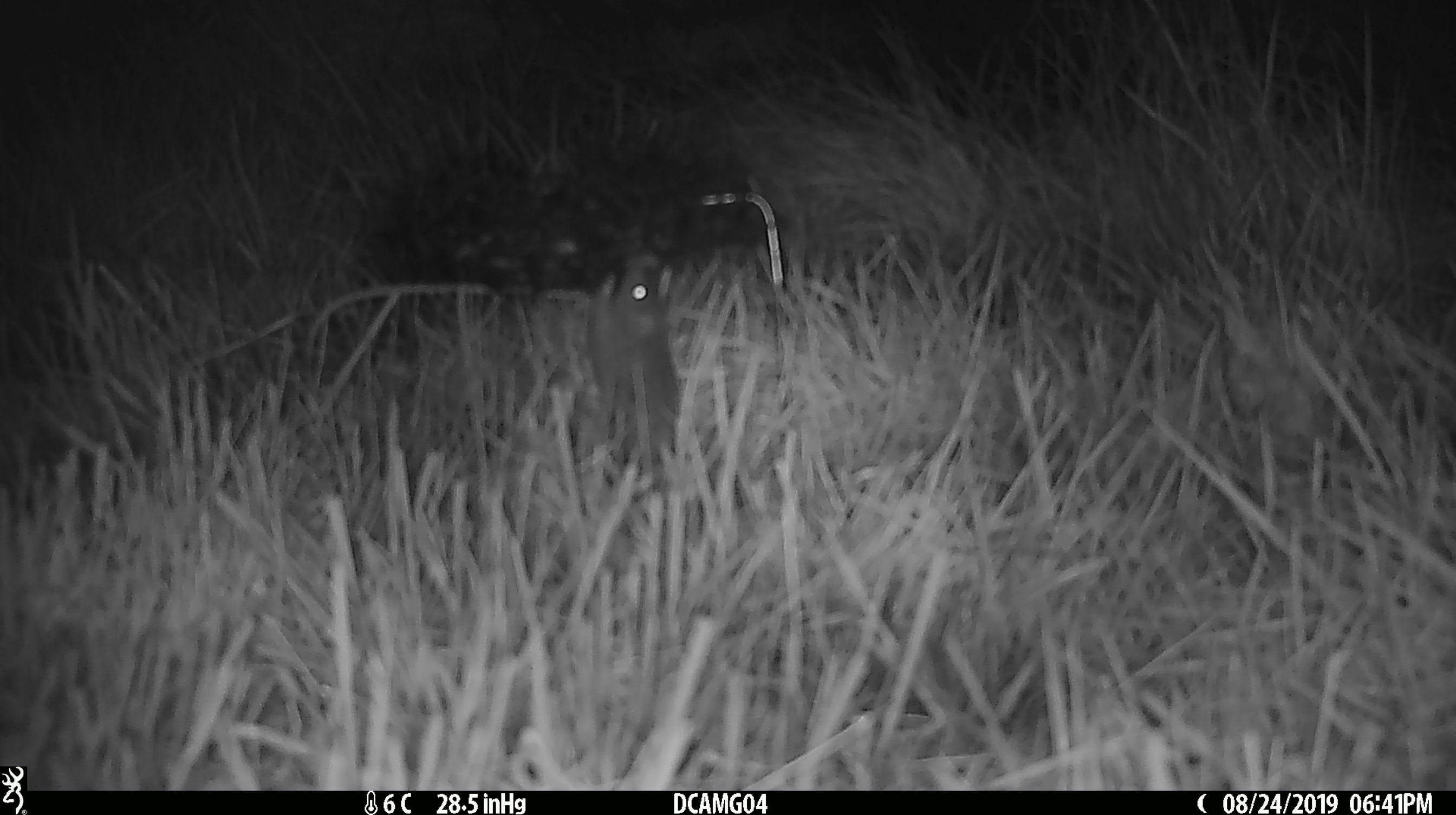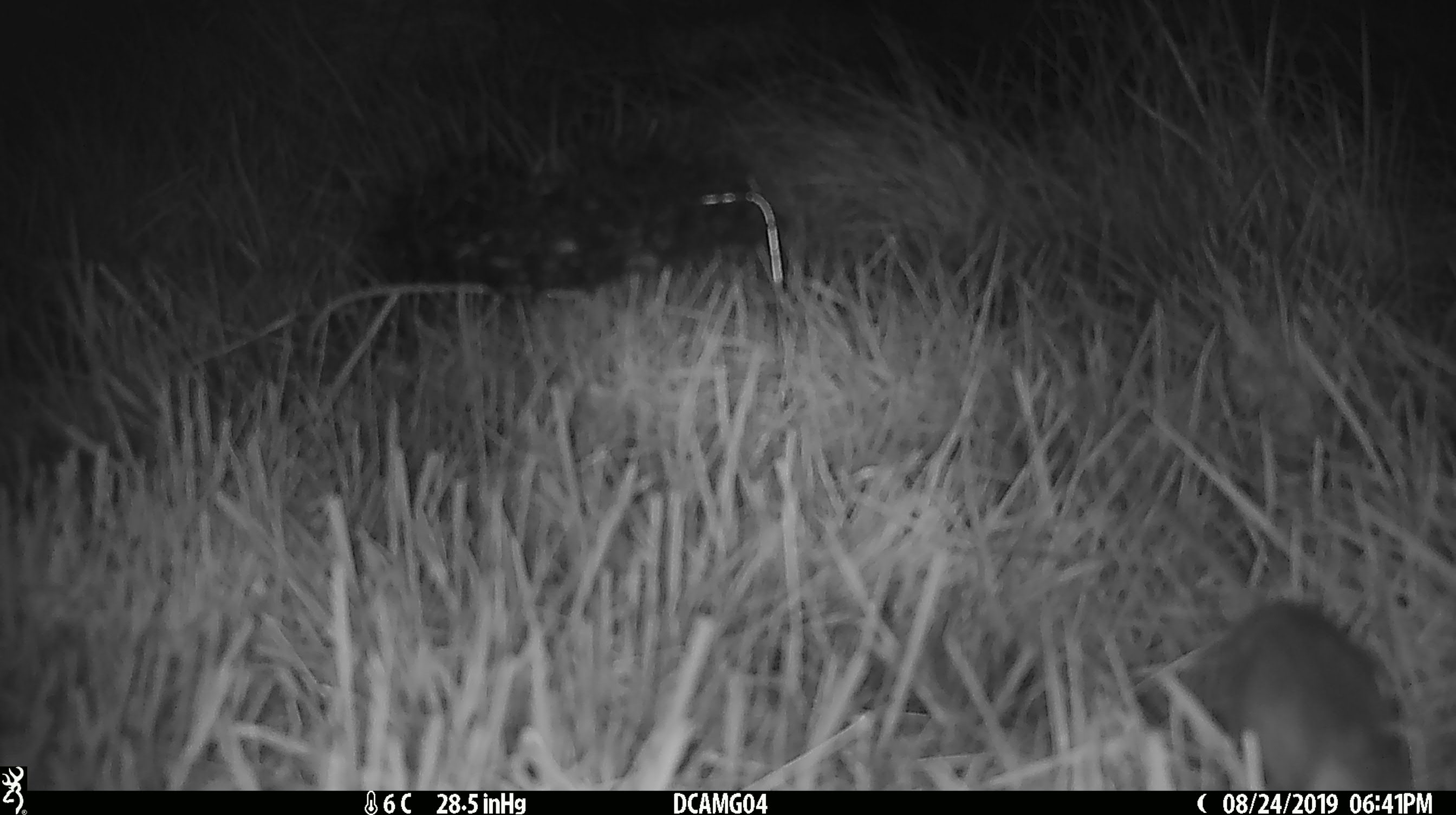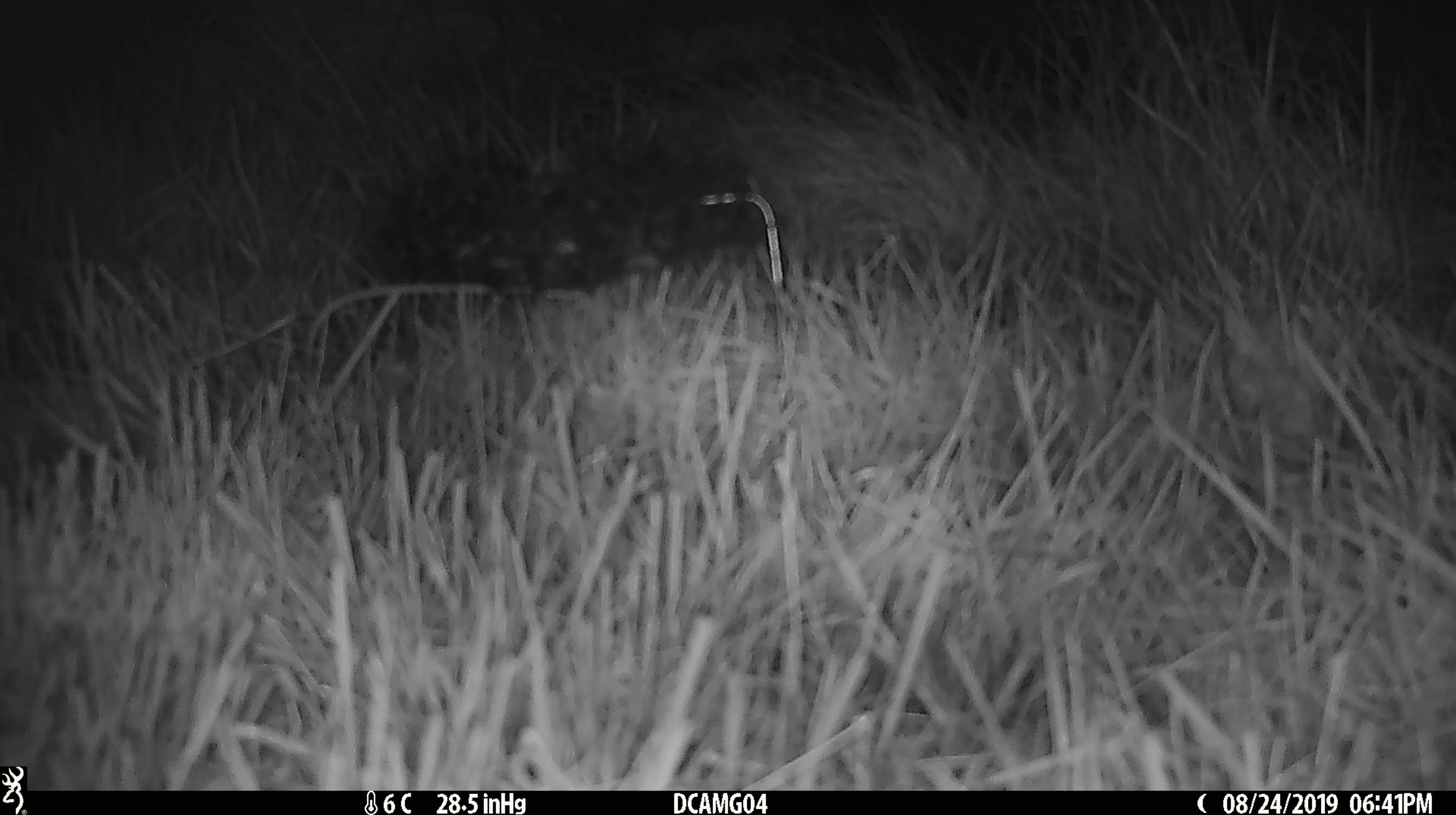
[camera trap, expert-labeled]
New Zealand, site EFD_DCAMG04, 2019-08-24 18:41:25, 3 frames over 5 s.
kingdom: Animalia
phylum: Chordata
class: Mammalia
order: Rodentia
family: Muridae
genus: Mus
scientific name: Mus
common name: mouse